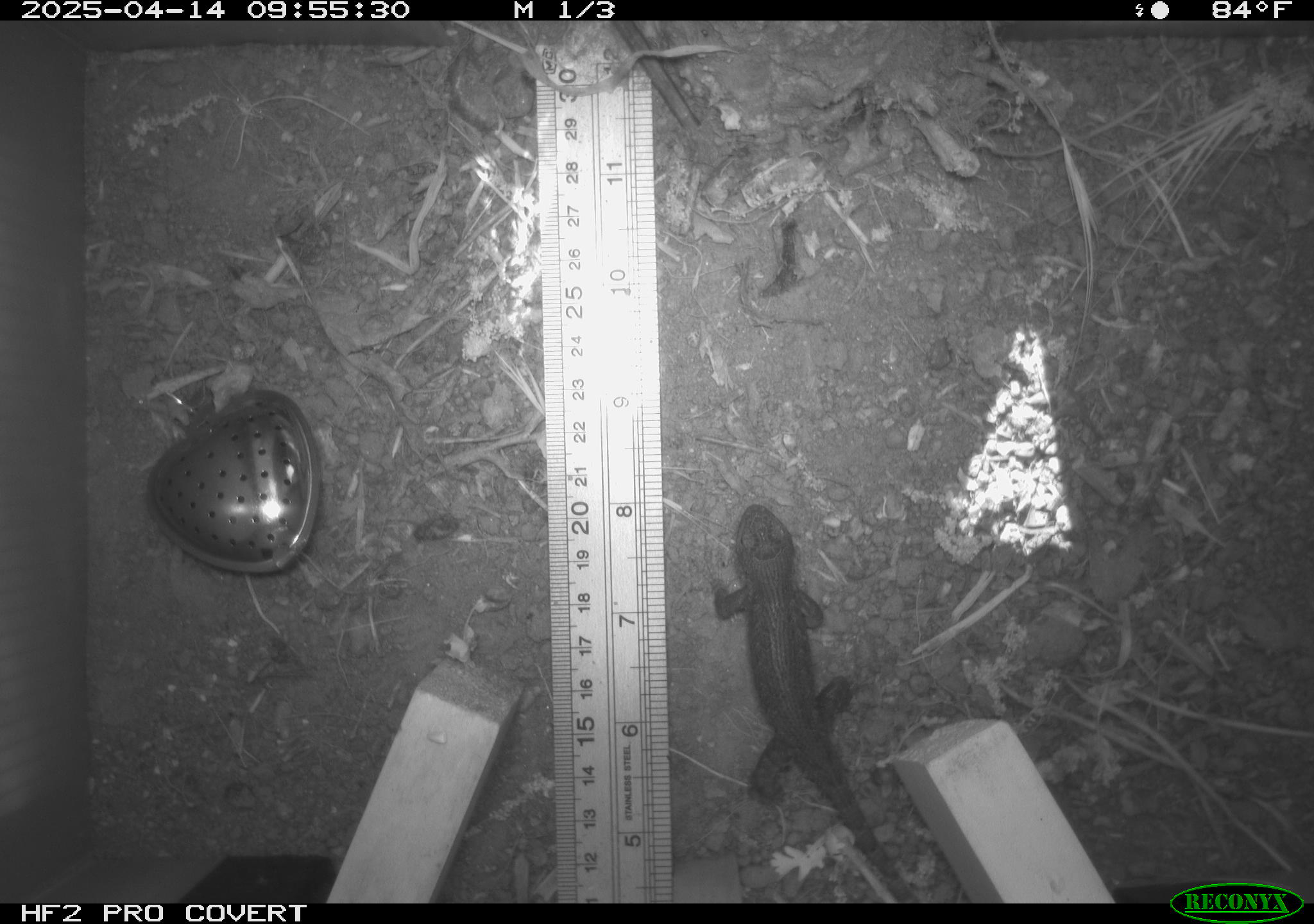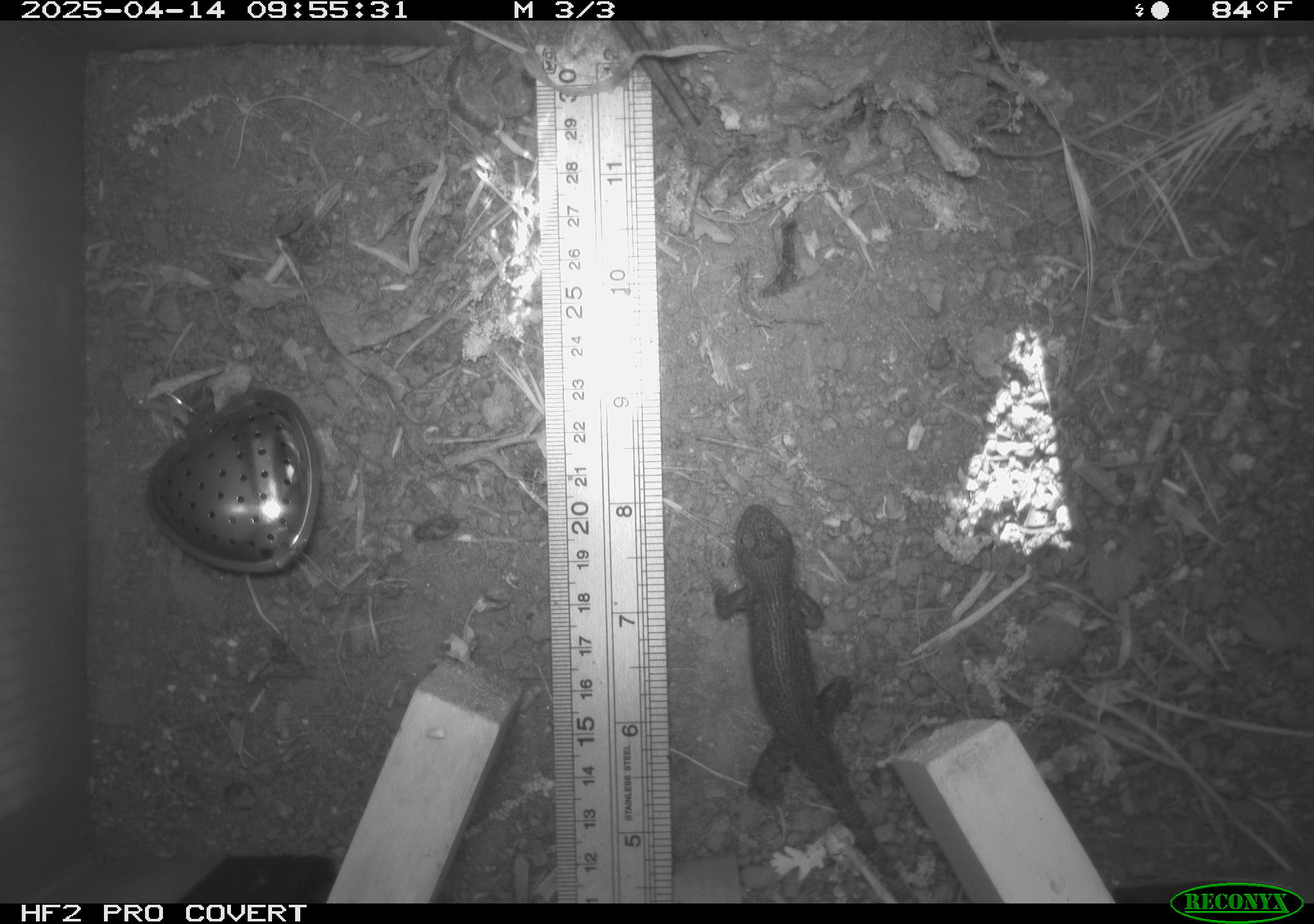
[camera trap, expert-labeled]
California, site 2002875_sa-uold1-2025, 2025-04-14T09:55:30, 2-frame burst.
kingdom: Animalia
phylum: Chordata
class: Reptilia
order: Squamata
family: Phrynosomatidae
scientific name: Phrynosomatidae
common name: north american spiny lizards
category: sceloporus/uta species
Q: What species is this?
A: Sceloporus/uta species (north american spiny lizards) (Phrynosomatidae).